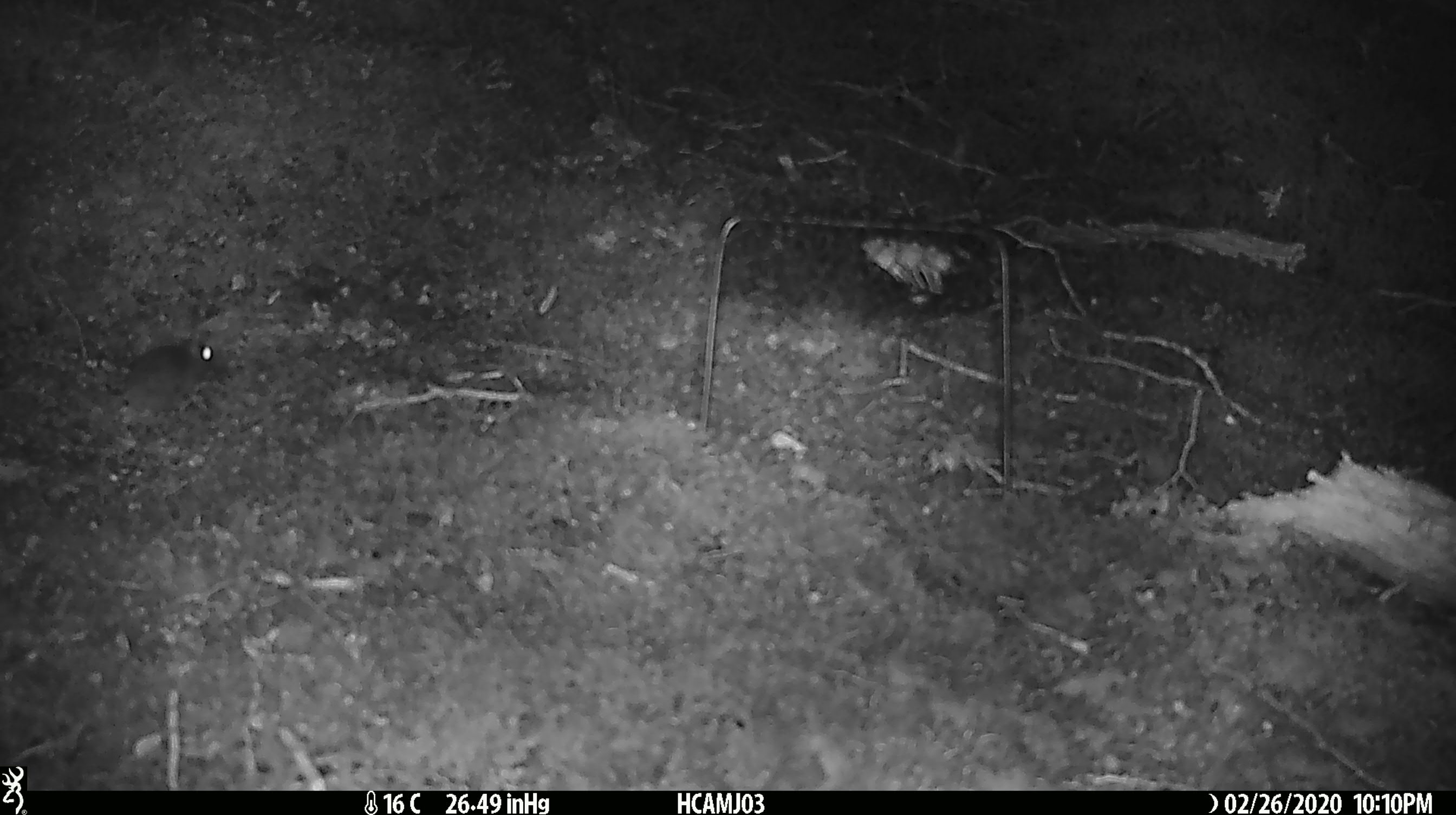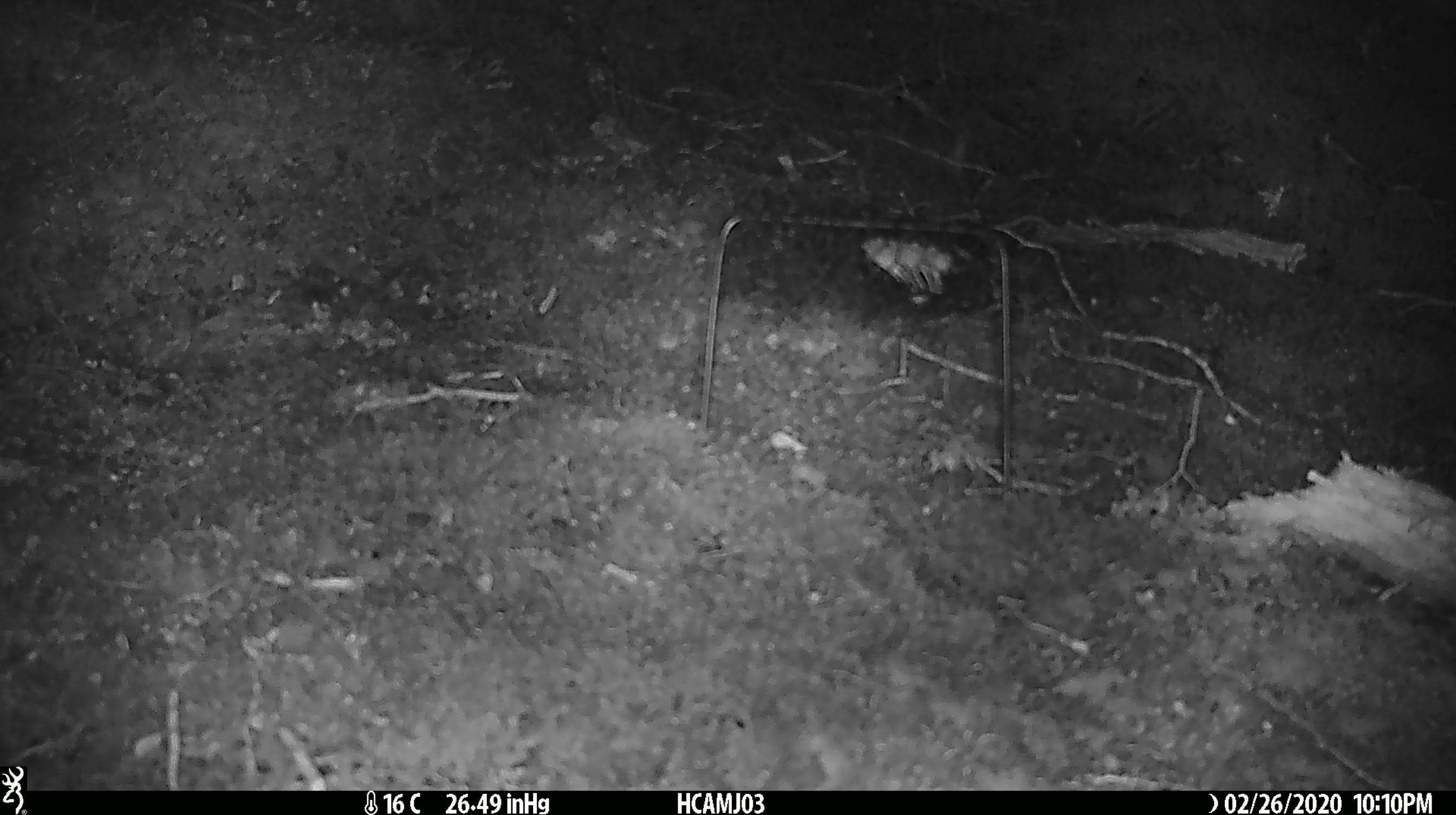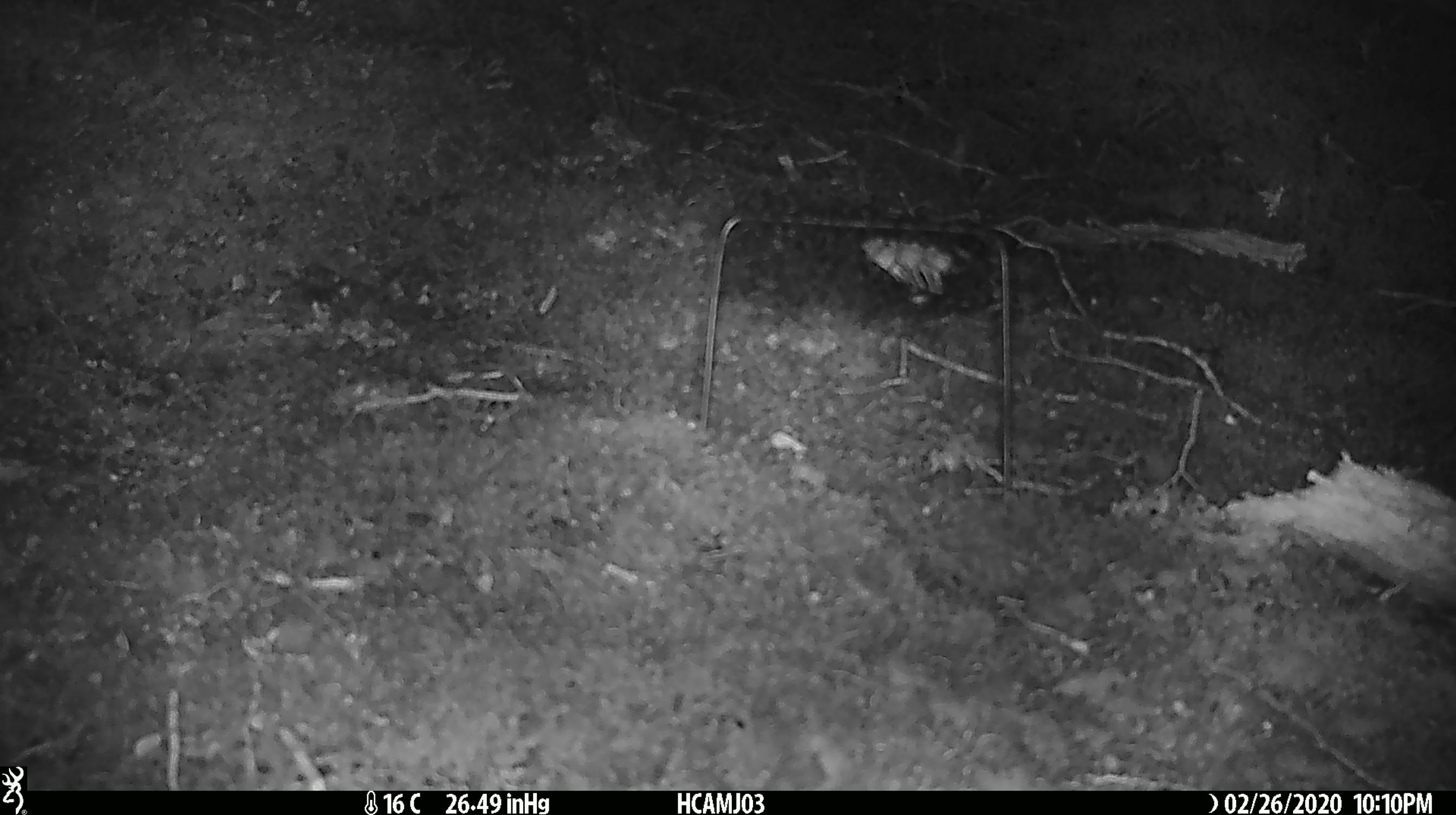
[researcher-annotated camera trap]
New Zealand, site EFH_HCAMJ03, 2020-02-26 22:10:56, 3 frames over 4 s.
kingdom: Animalia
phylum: Chordata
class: Mammalia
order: Rodentia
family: Muridae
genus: Mus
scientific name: Mus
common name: mouse